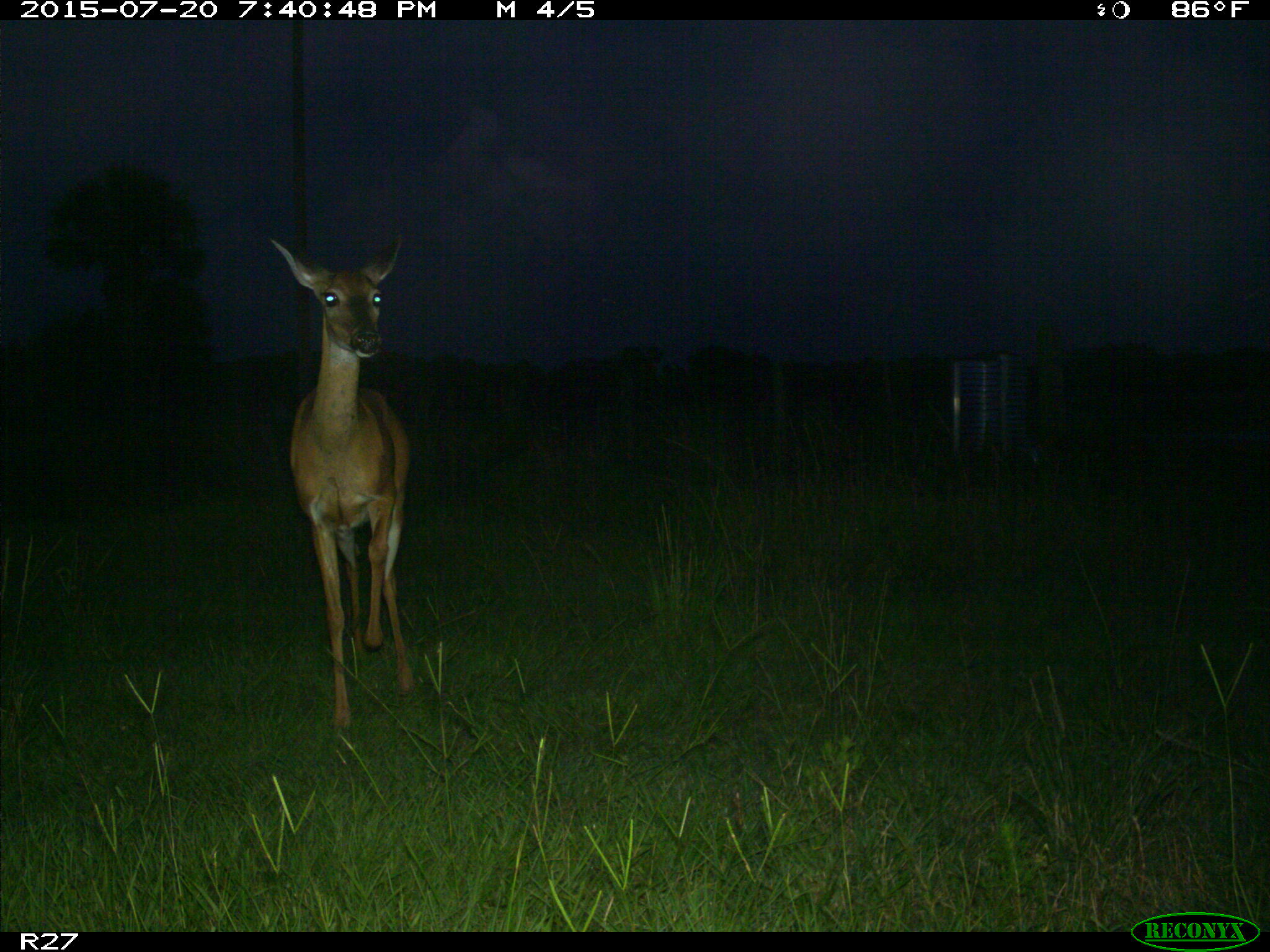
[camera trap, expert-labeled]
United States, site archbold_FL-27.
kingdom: Animalia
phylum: Chordata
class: Mammalia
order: Artiodactyla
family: Cervidae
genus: Odocoileus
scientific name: Odocoileus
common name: deer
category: unidentified deer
Unidentified deer (deer) (Odocoileus).